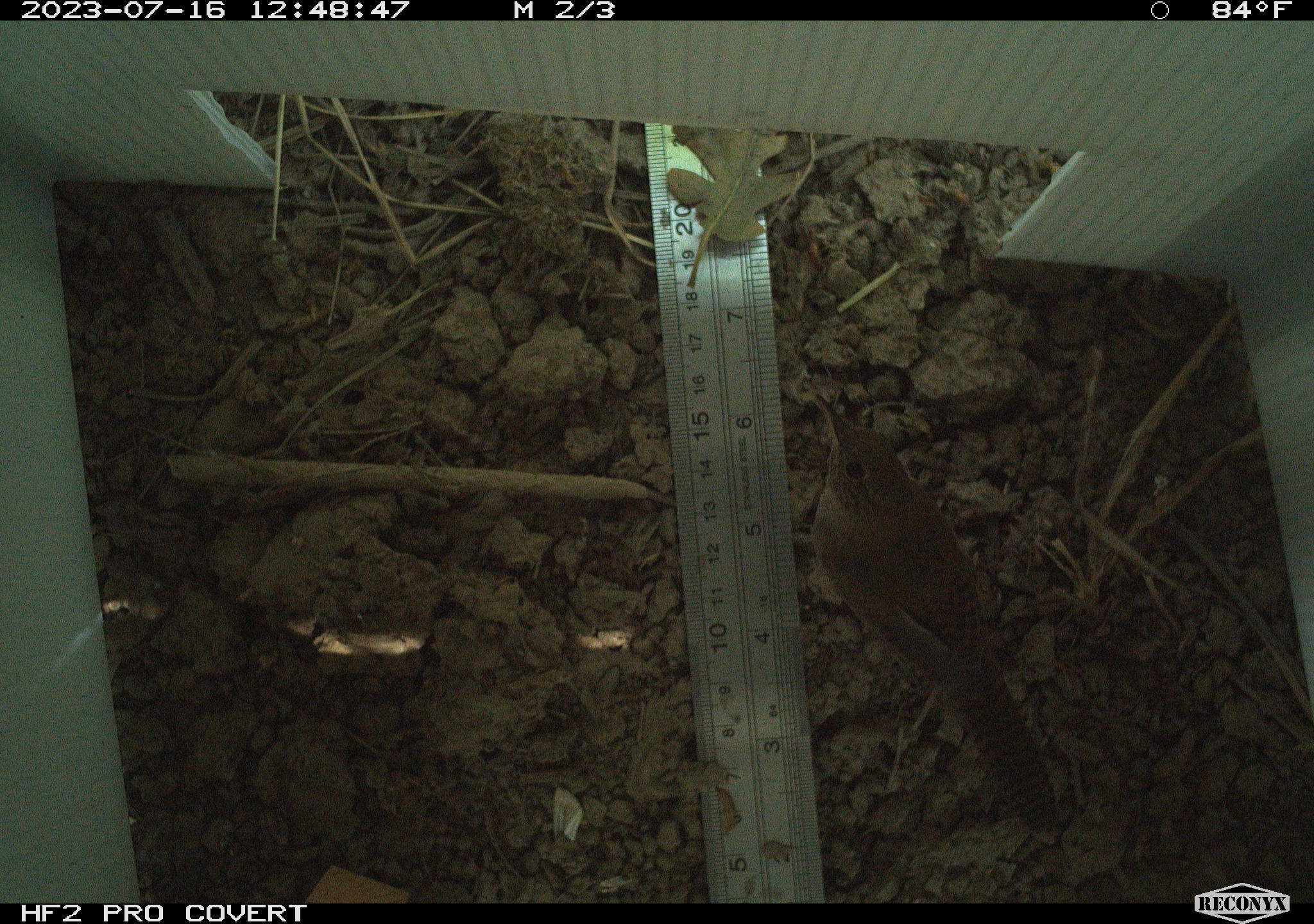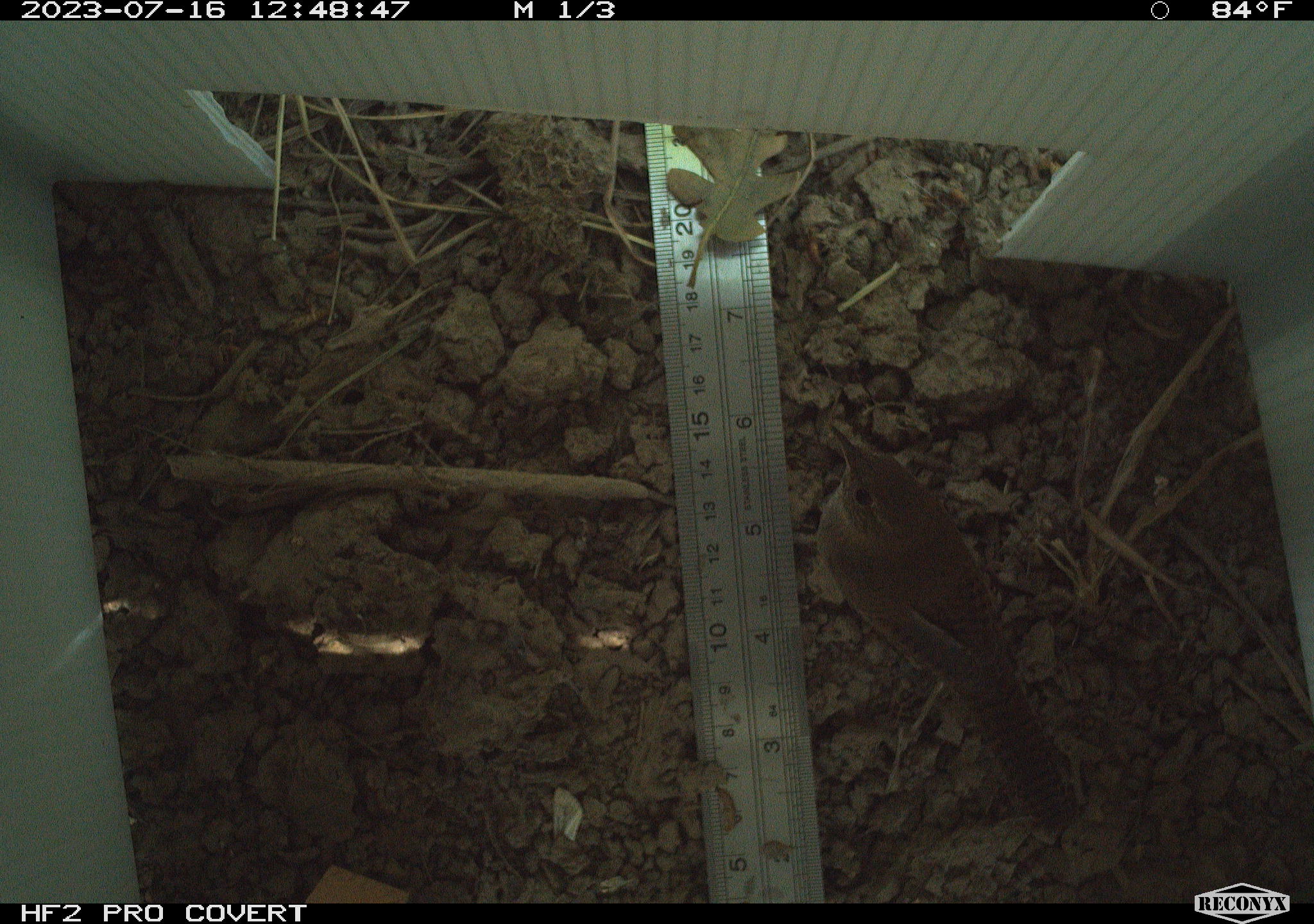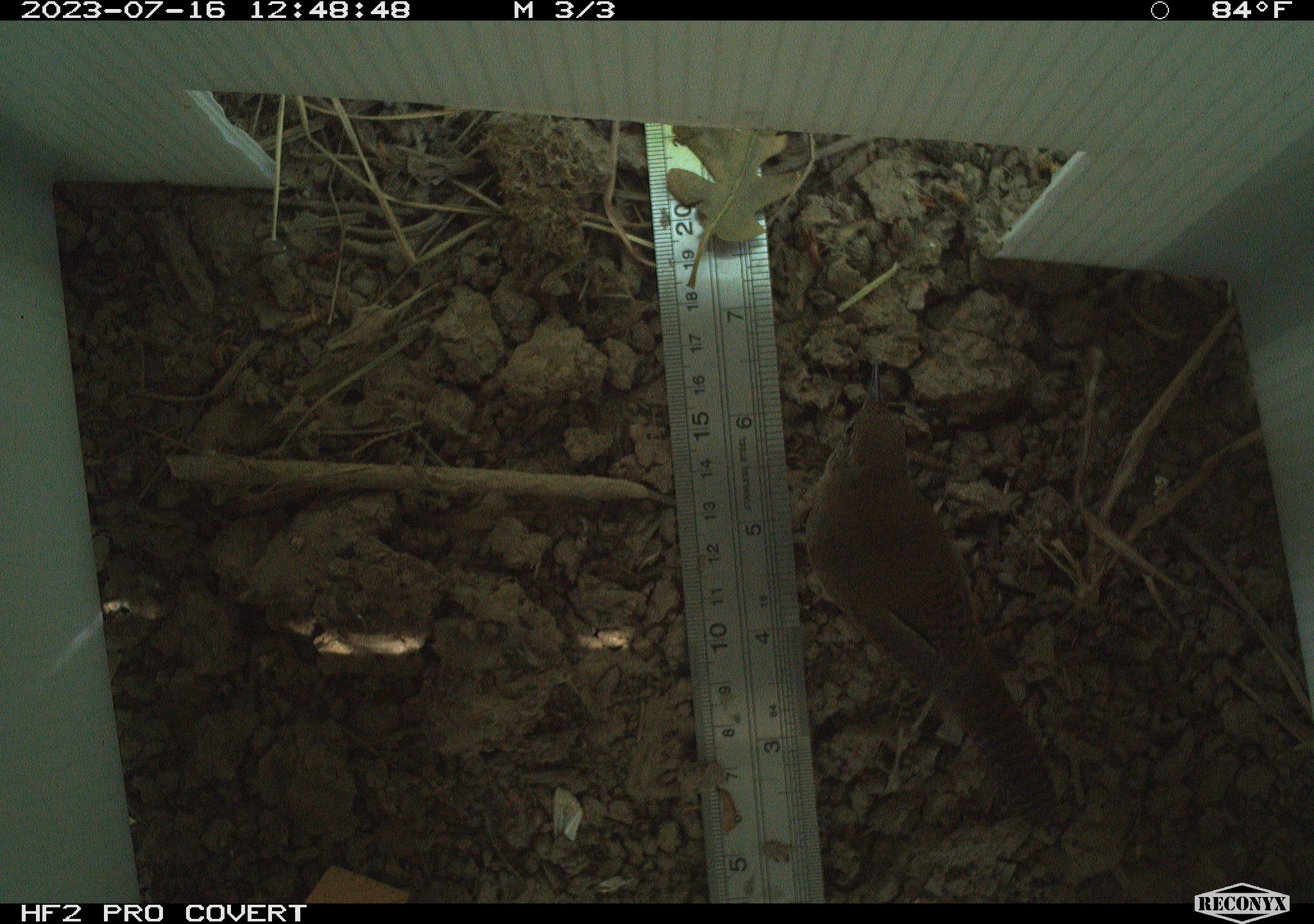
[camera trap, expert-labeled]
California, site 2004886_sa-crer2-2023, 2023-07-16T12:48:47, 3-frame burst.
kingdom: Animalia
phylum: Chordata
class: Aves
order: Passeriformes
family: Troglodytidae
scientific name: Troglodytidae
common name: wren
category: troglodytidae family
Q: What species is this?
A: Troglodytidae family (wren) (Troglodytidae).